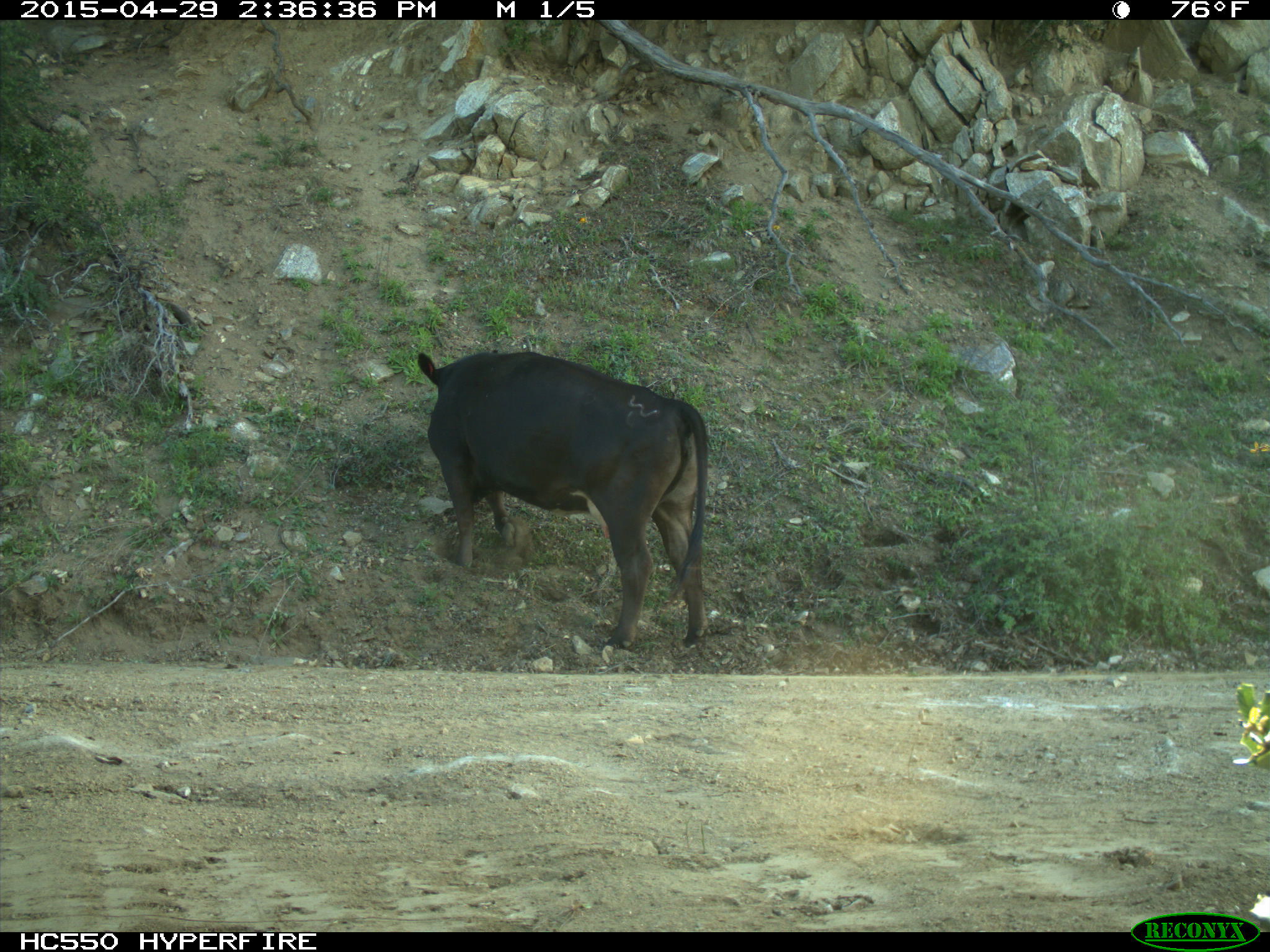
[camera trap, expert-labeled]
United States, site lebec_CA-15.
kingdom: Animalia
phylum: Chordata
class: Mammalia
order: Artiodactyla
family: Bovidae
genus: Bos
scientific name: Bos taurus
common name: domestic cow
Bos taurus (domestic cow).